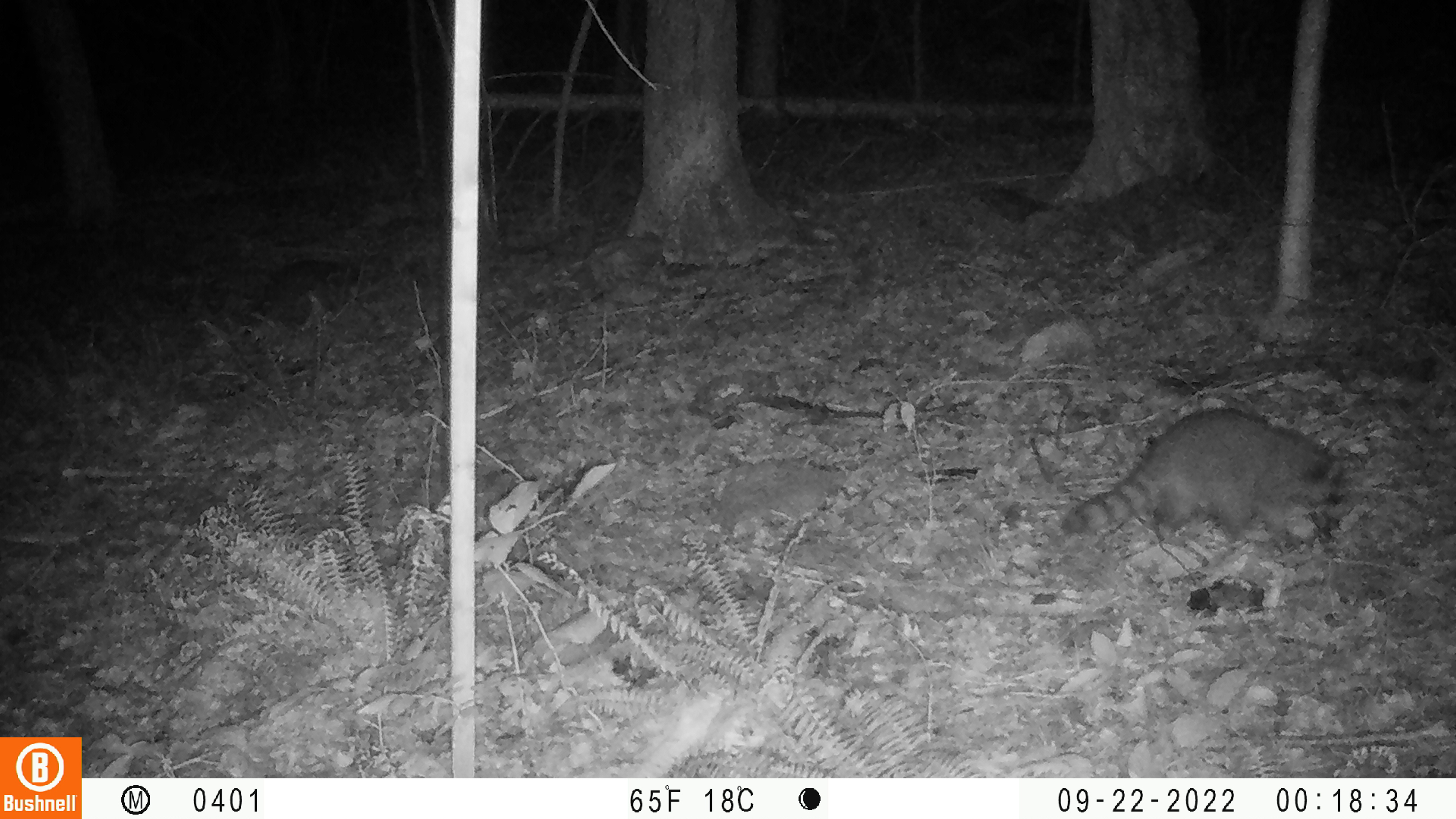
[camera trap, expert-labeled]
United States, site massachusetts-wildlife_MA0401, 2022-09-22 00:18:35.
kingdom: Animalia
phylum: Chordata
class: Mammalia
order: Carnivora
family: Procyonidae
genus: Procyon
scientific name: Procyon lotor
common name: raccoon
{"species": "raccoon (Procyon lotor)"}